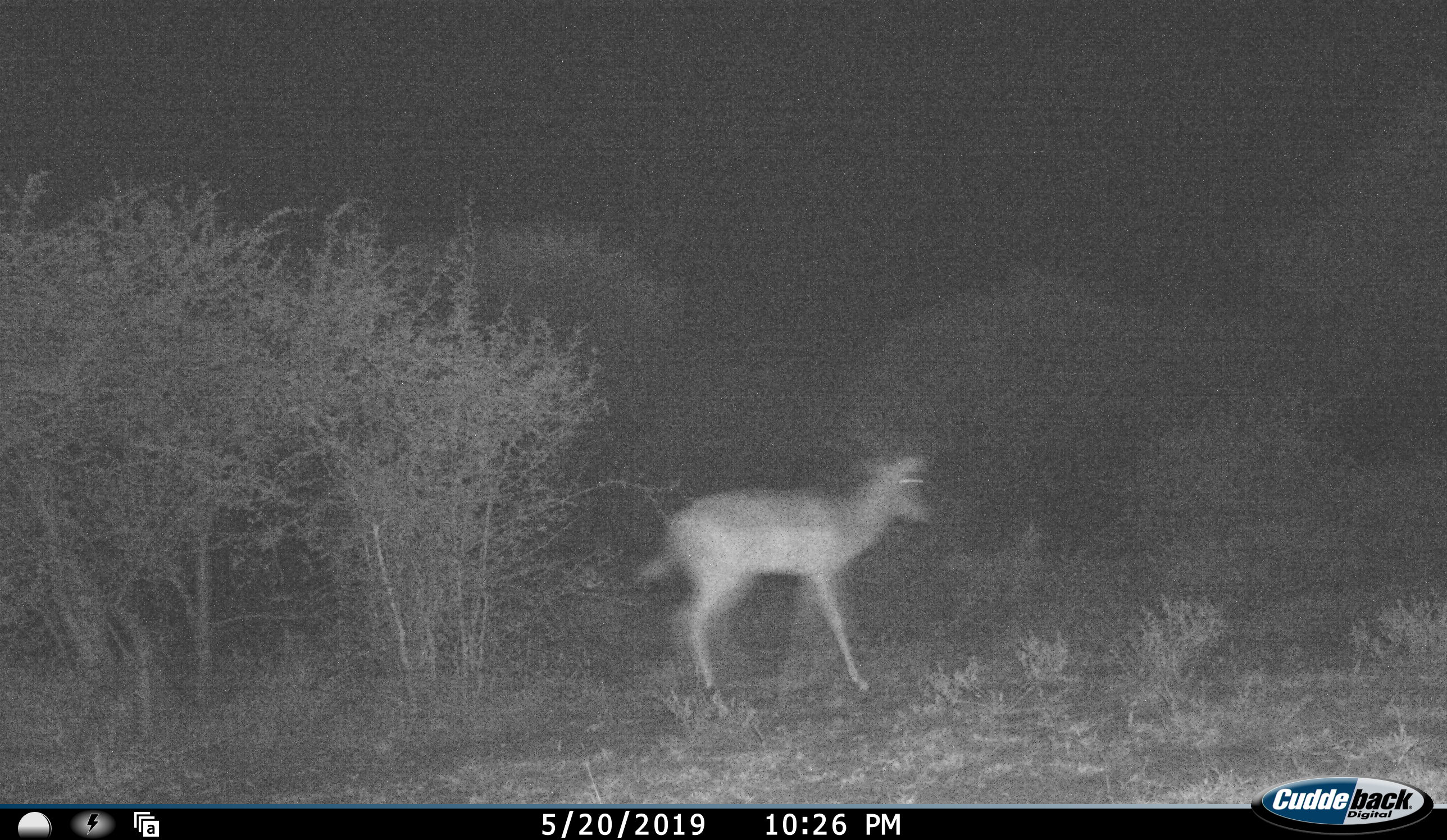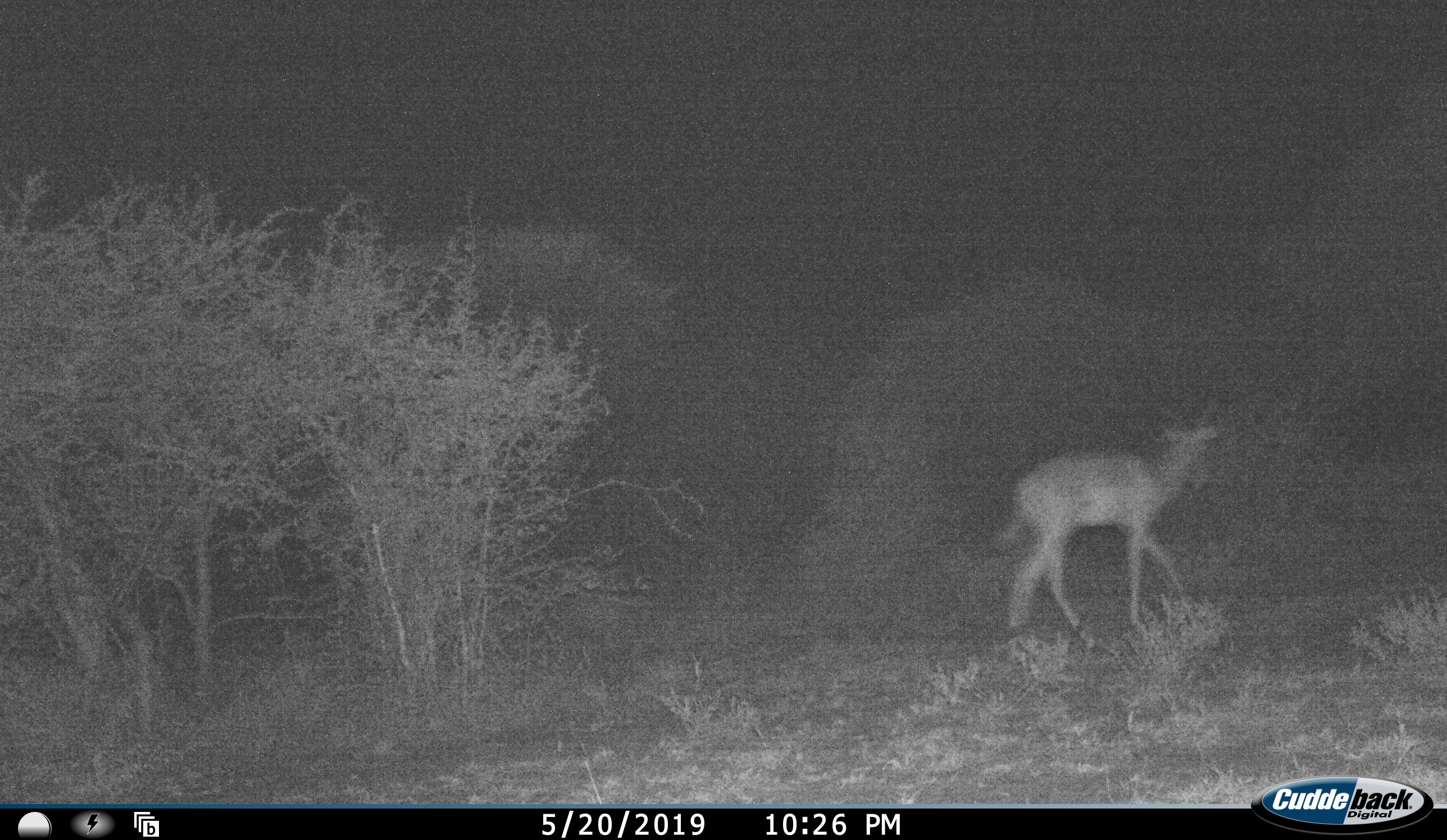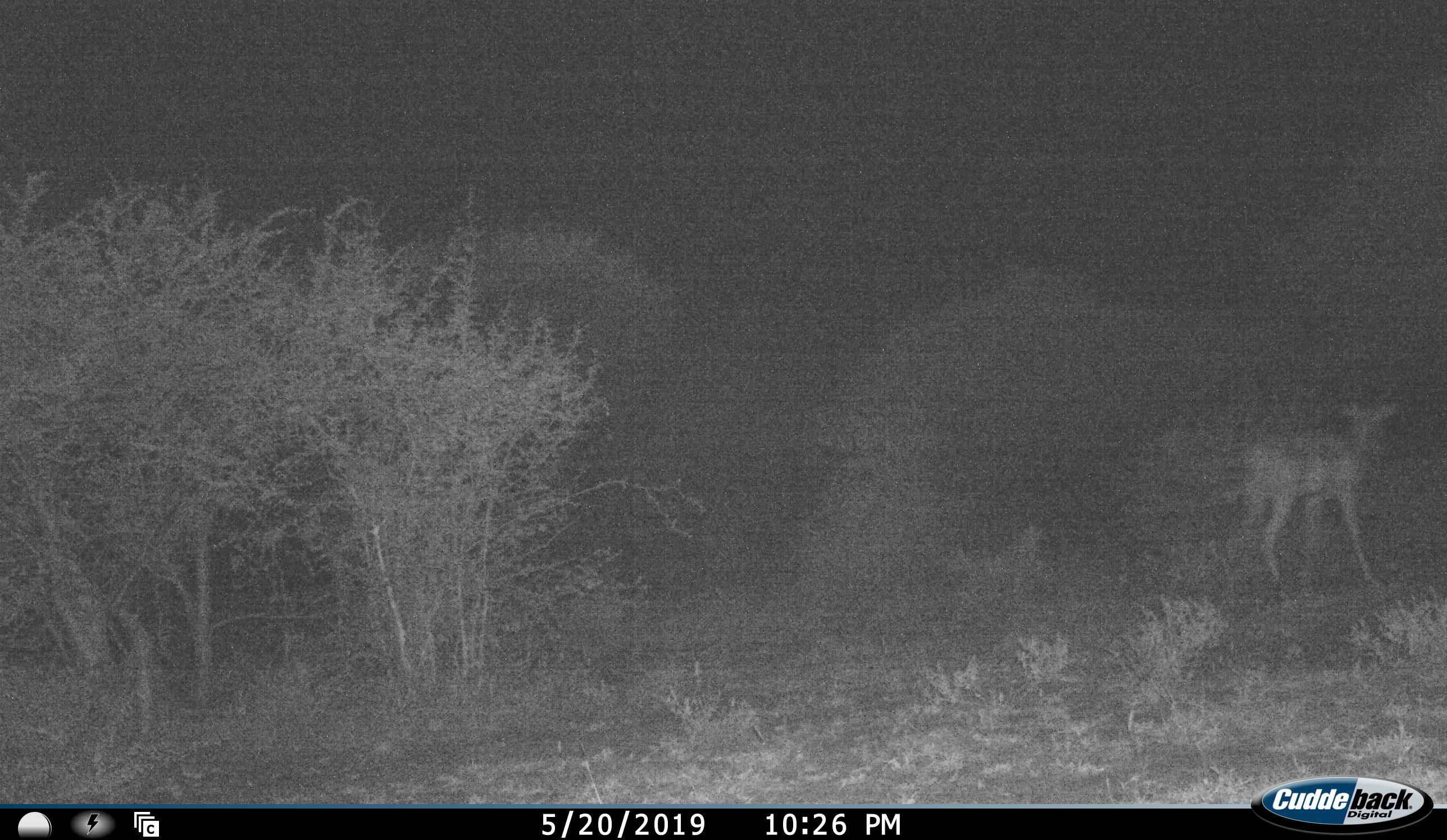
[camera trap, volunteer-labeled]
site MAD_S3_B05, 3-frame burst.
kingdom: Animalia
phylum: Chordata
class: Mammalia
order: Artiodactyla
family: Bovidae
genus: Aepyceros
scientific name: Aepyceros melampus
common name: impala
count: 1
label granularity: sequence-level